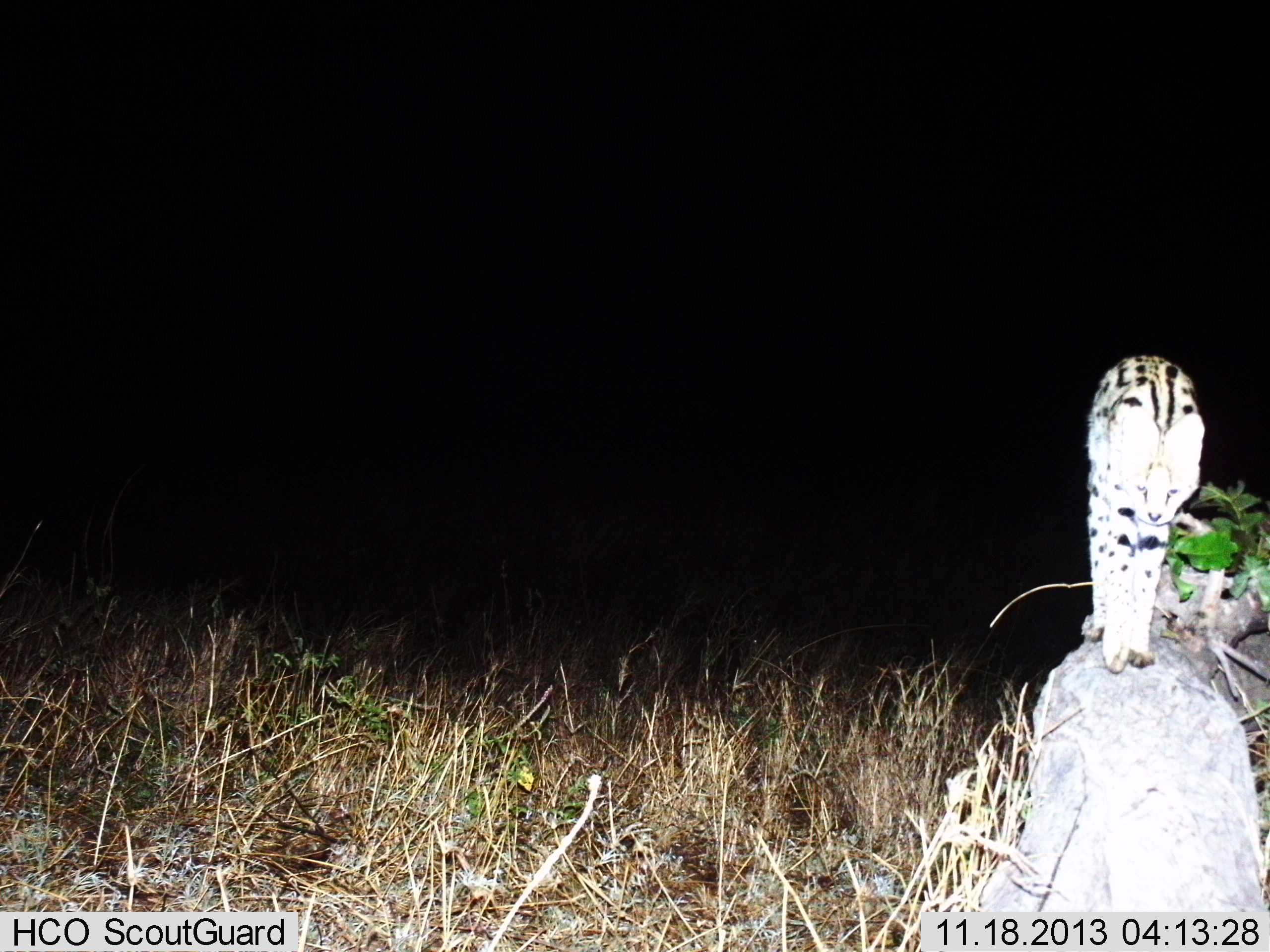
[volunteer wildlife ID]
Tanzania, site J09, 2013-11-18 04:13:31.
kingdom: Animalia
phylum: Chordata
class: Mammalia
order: Carnivora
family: Felidae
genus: Leptailurus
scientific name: Leptailurus serval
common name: serval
Serval (Leptailurus serval), count 1. Behavior (volunteer vote fractions): standing 50%, resting 0%, moving 50%, interacting 0%. Young present (vote fraction): 0%. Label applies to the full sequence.